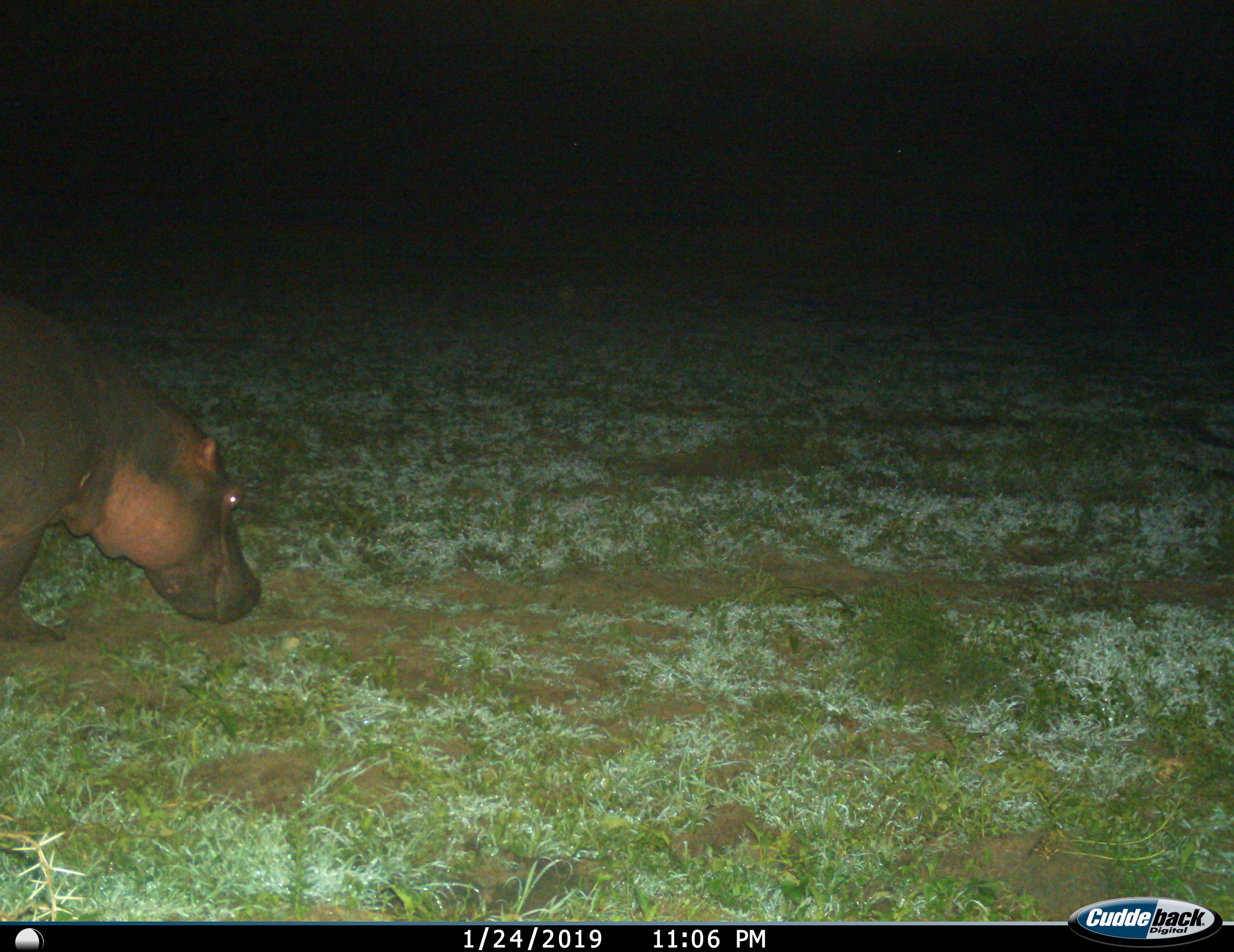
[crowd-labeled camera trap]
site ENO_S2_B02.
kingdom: Animalia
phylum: Chordata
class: Mammalia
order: Artiodactyla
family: Hippopotamidae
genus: Hippopotamus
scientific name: Hippopotamus amphibius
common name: hippopotamus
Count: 1.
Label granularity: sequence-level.